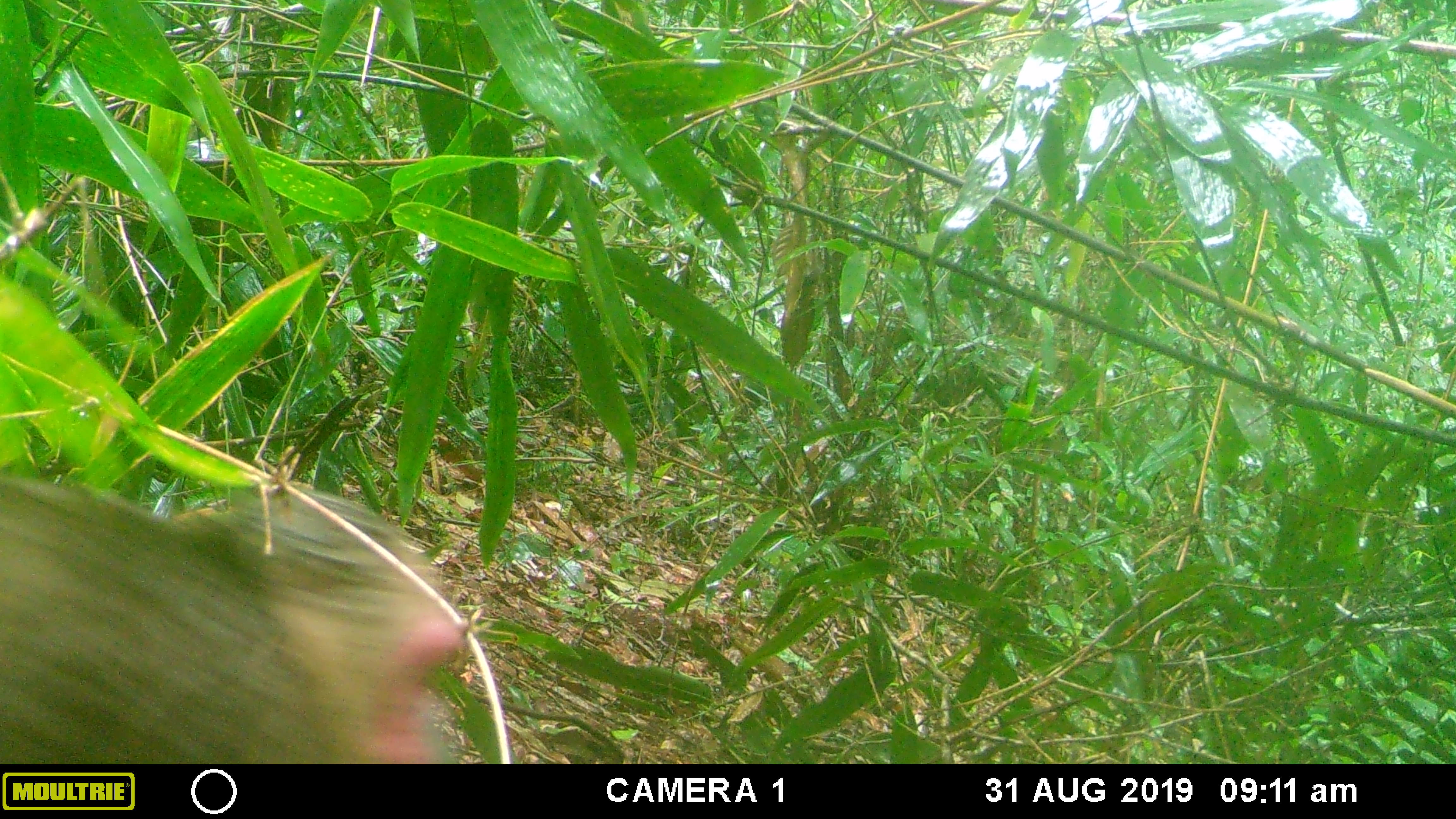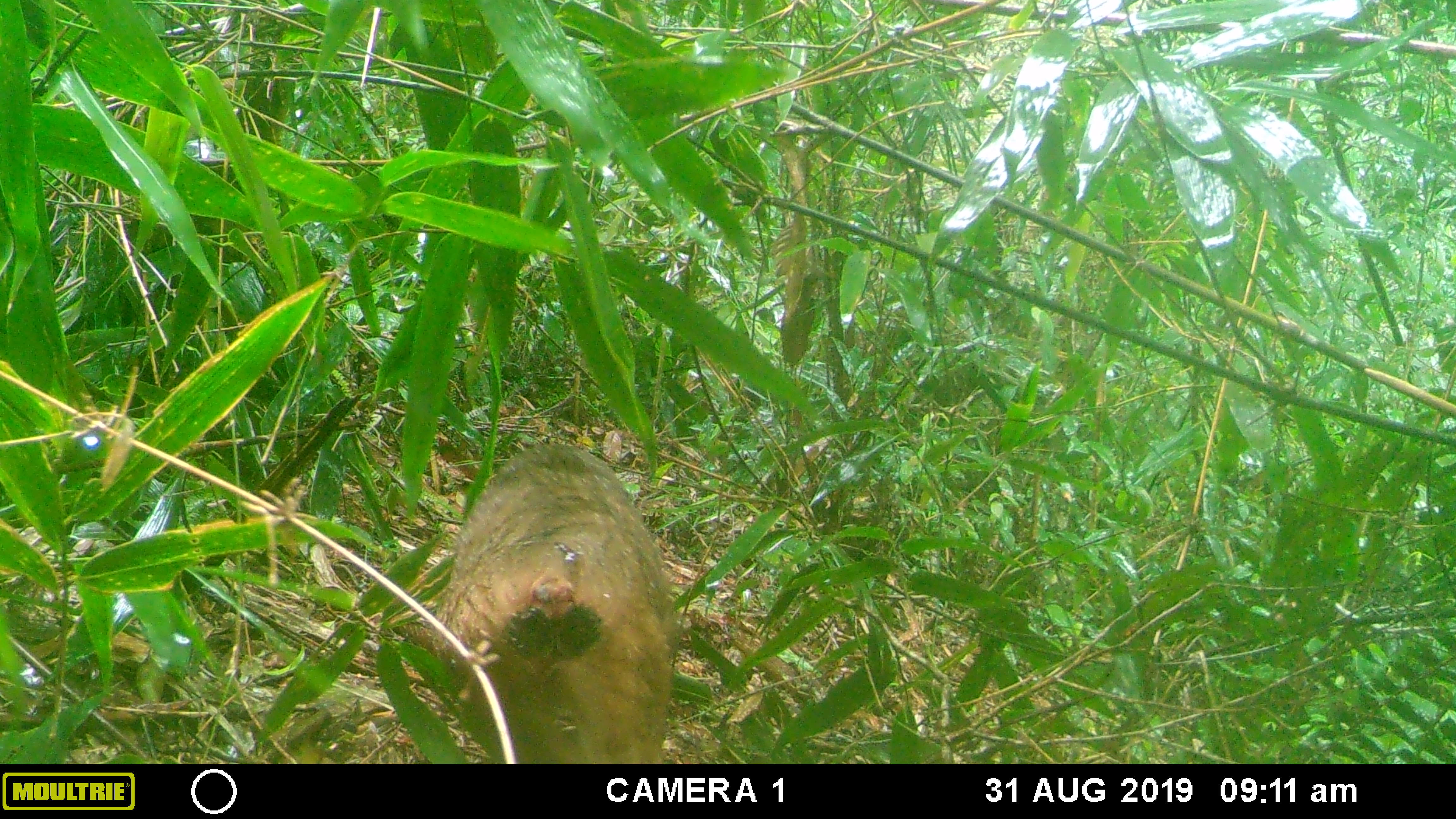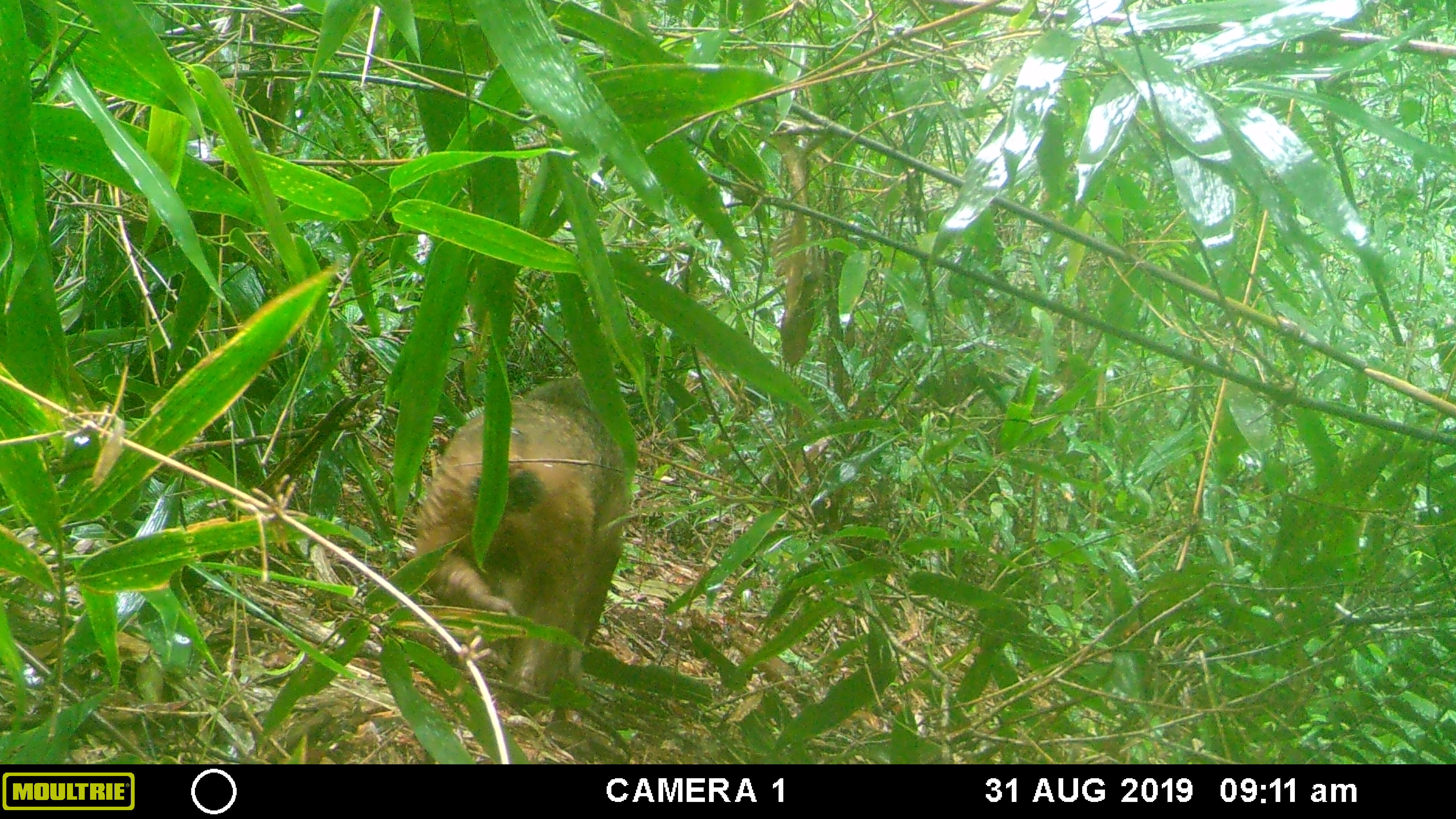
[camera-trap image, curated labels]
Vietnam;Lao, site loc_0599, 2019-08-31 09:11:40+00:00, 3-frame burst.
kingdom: Animalia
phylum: Chordata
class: Mammalia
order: Primates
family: Cercopithecidae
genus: Macaca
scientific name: Macaca arctoides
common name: stump-tailed macaque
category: stump tailed macaque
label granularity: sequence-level